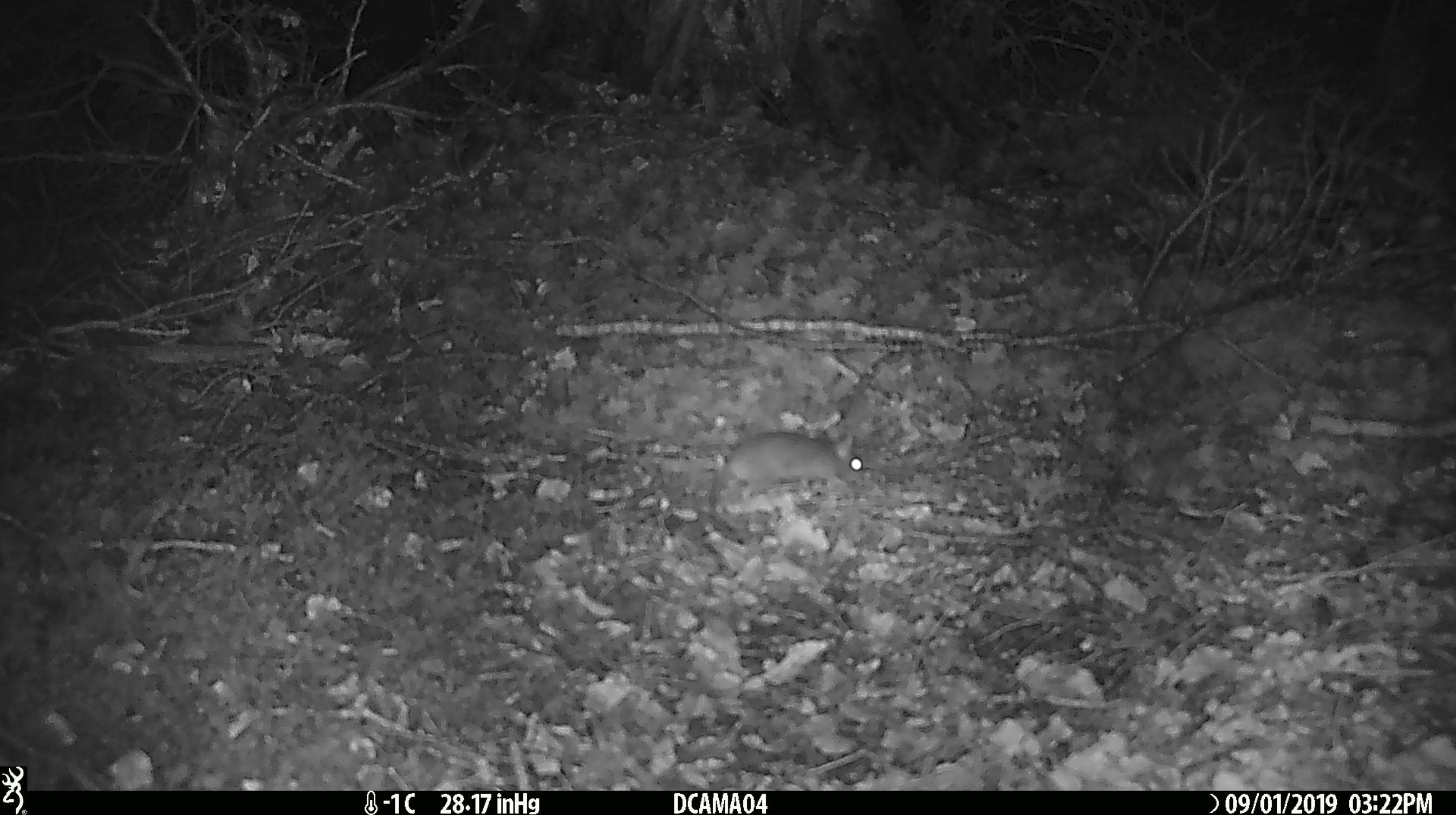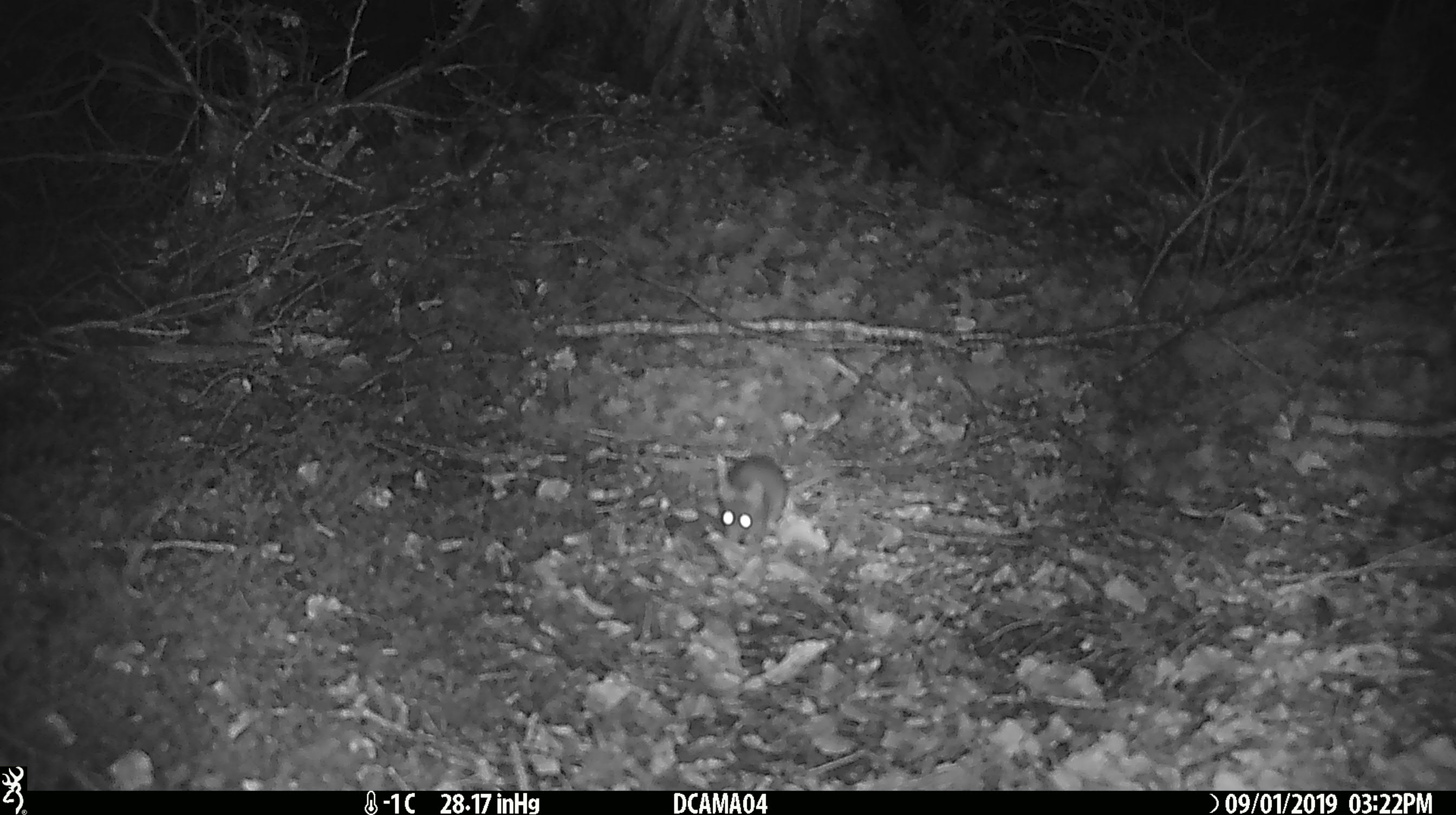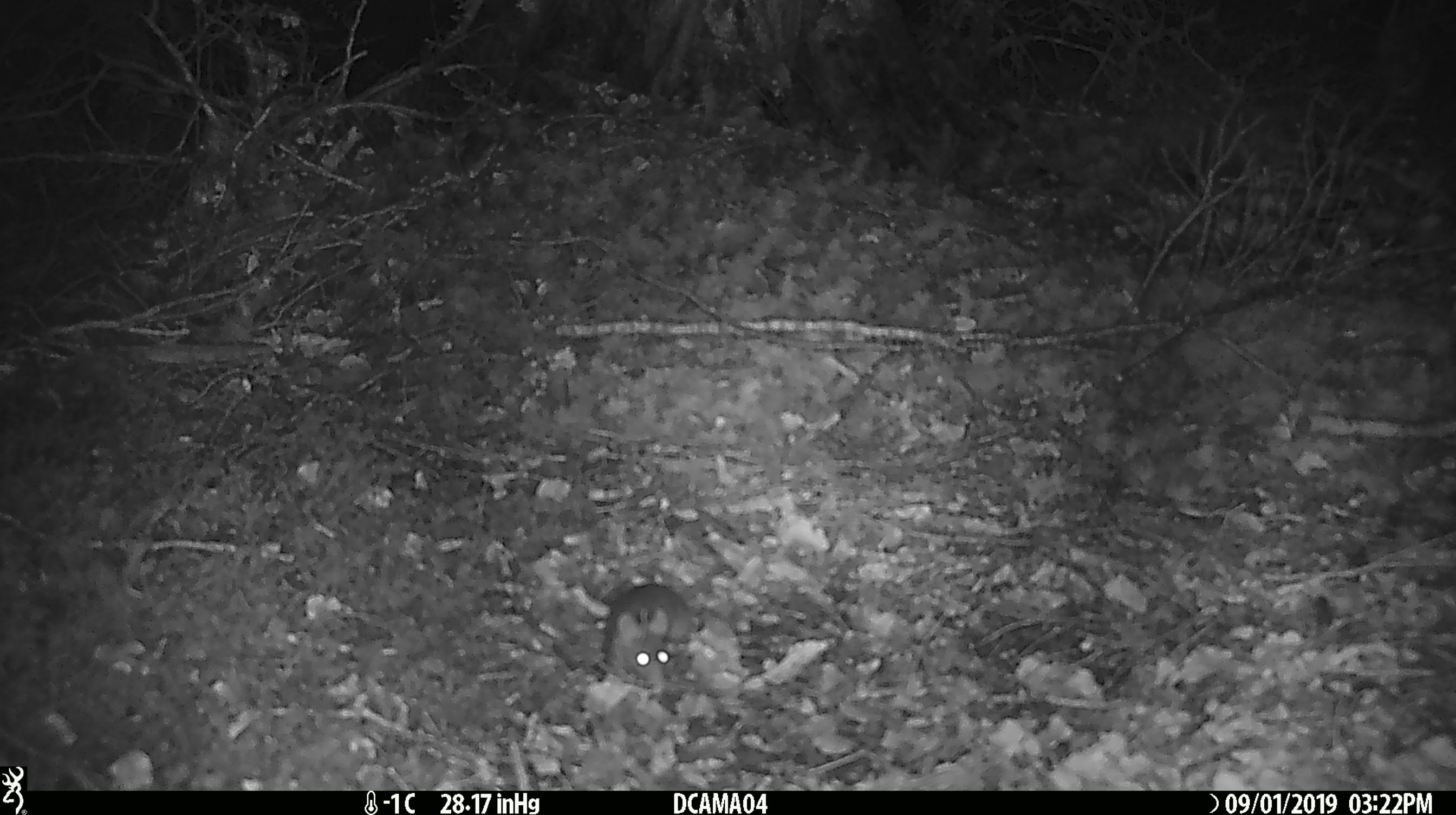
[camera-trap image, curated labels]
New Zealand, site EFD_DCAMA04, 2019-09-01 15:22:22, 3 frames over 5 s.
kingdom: Animalia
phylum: Chordata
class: Mammalia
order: Rodentia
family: Muridae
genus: Mus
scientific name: Mus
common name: mouse